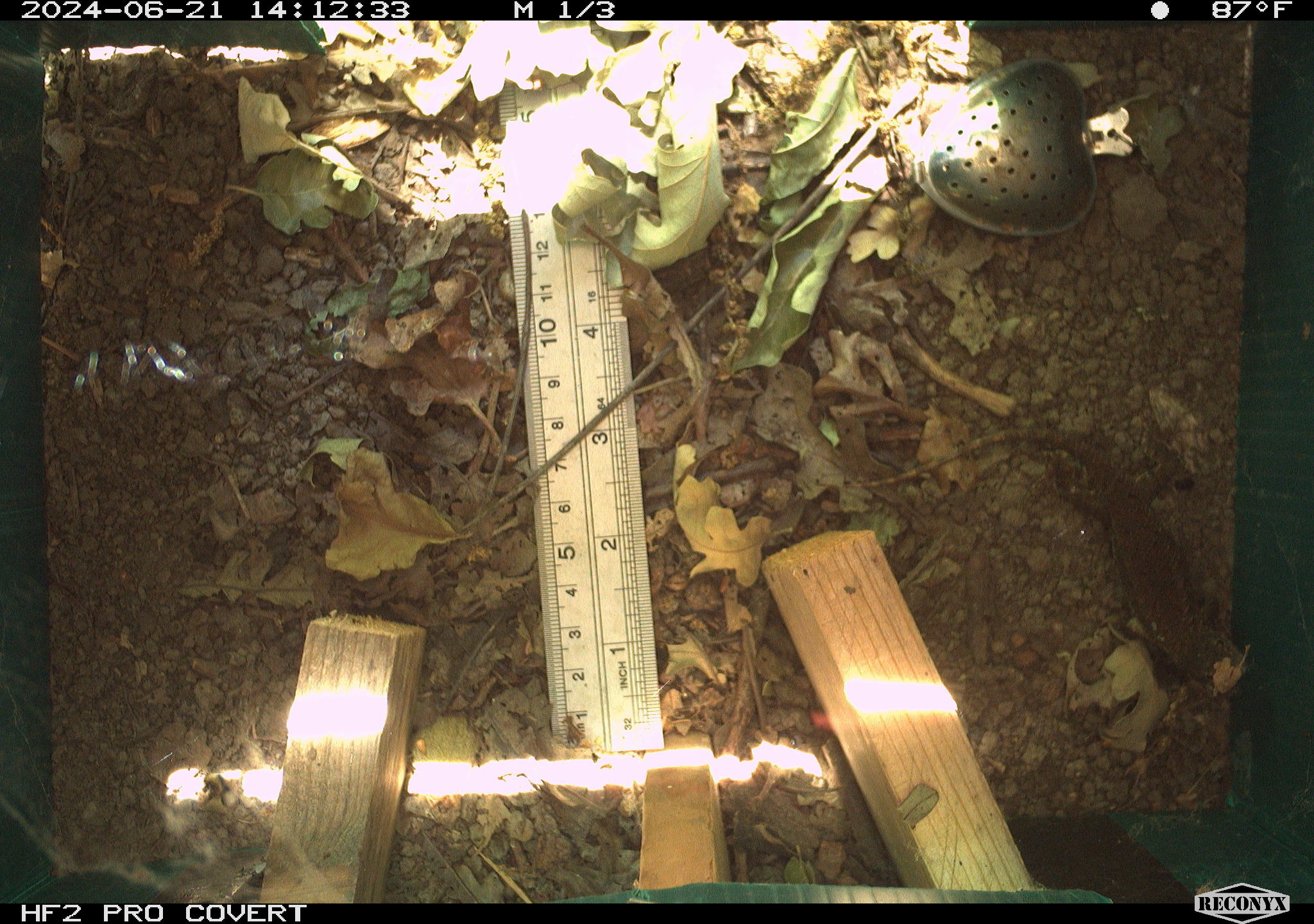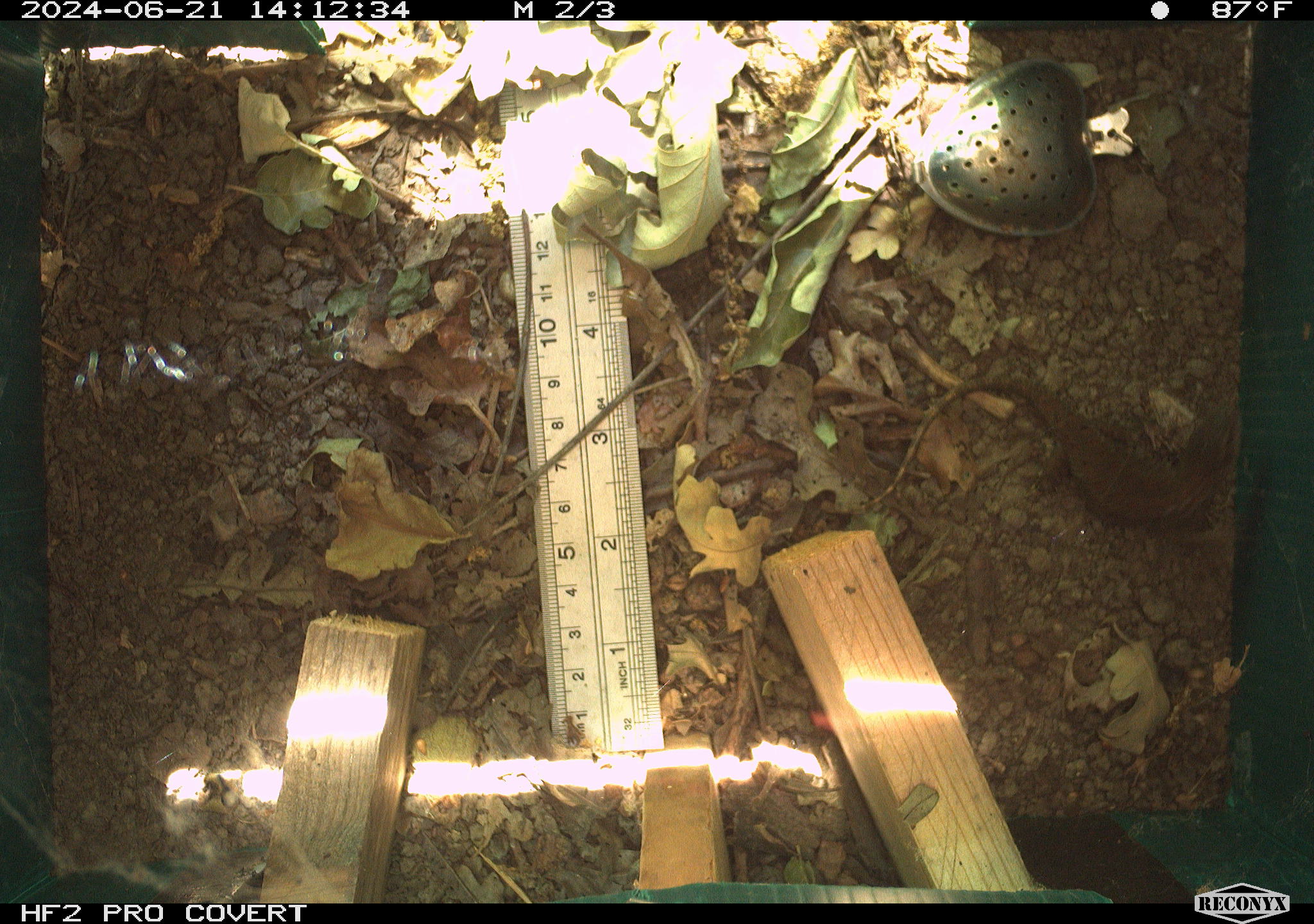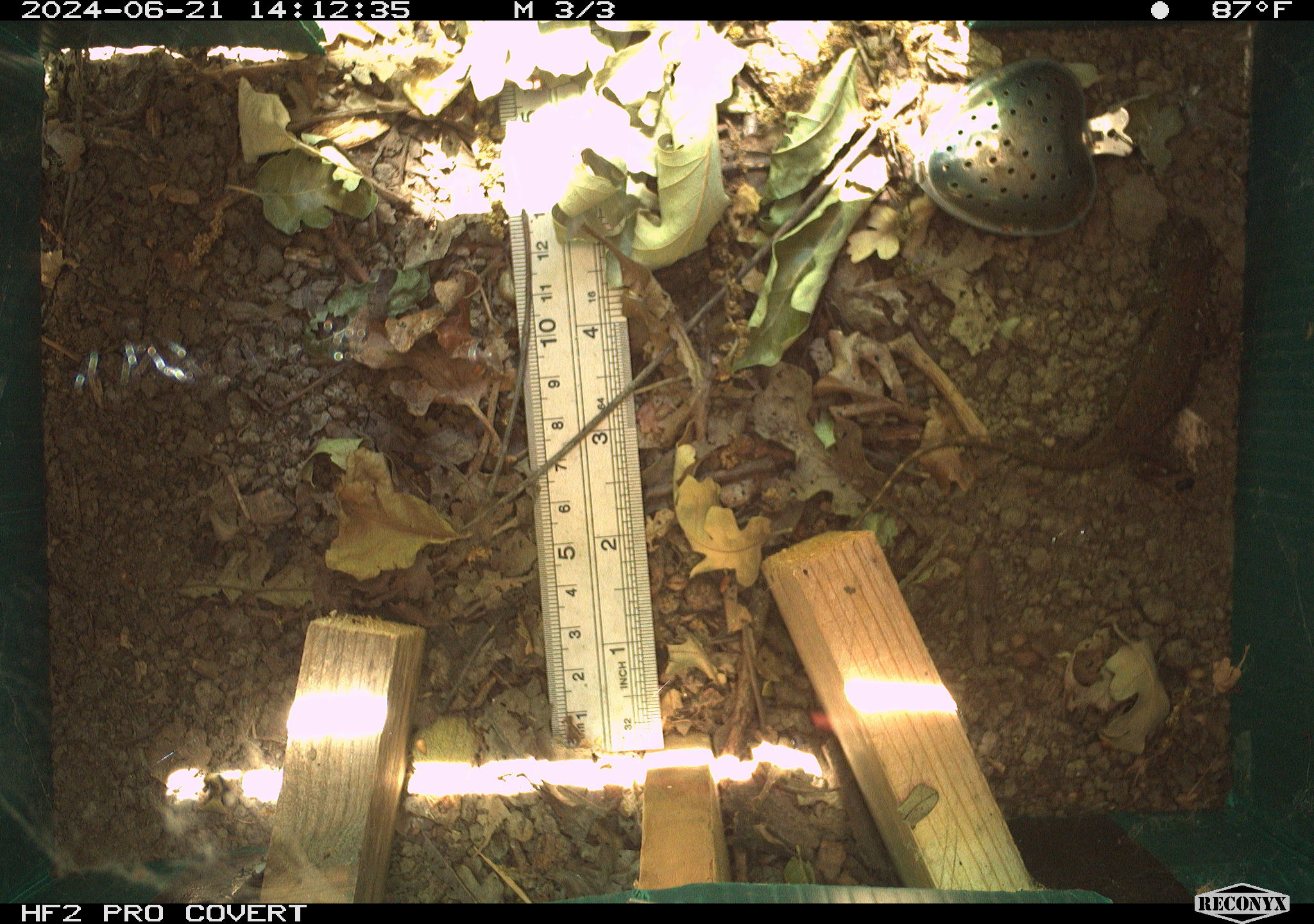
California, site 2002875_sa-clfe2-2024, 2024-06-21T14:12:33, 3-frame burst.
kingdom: Animalia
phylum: Chordata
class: Reptilia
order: Squamata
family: Phrynosomatidae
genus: Sceloporus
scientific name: Sceloporus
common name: spiny lizards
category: sceloporus species